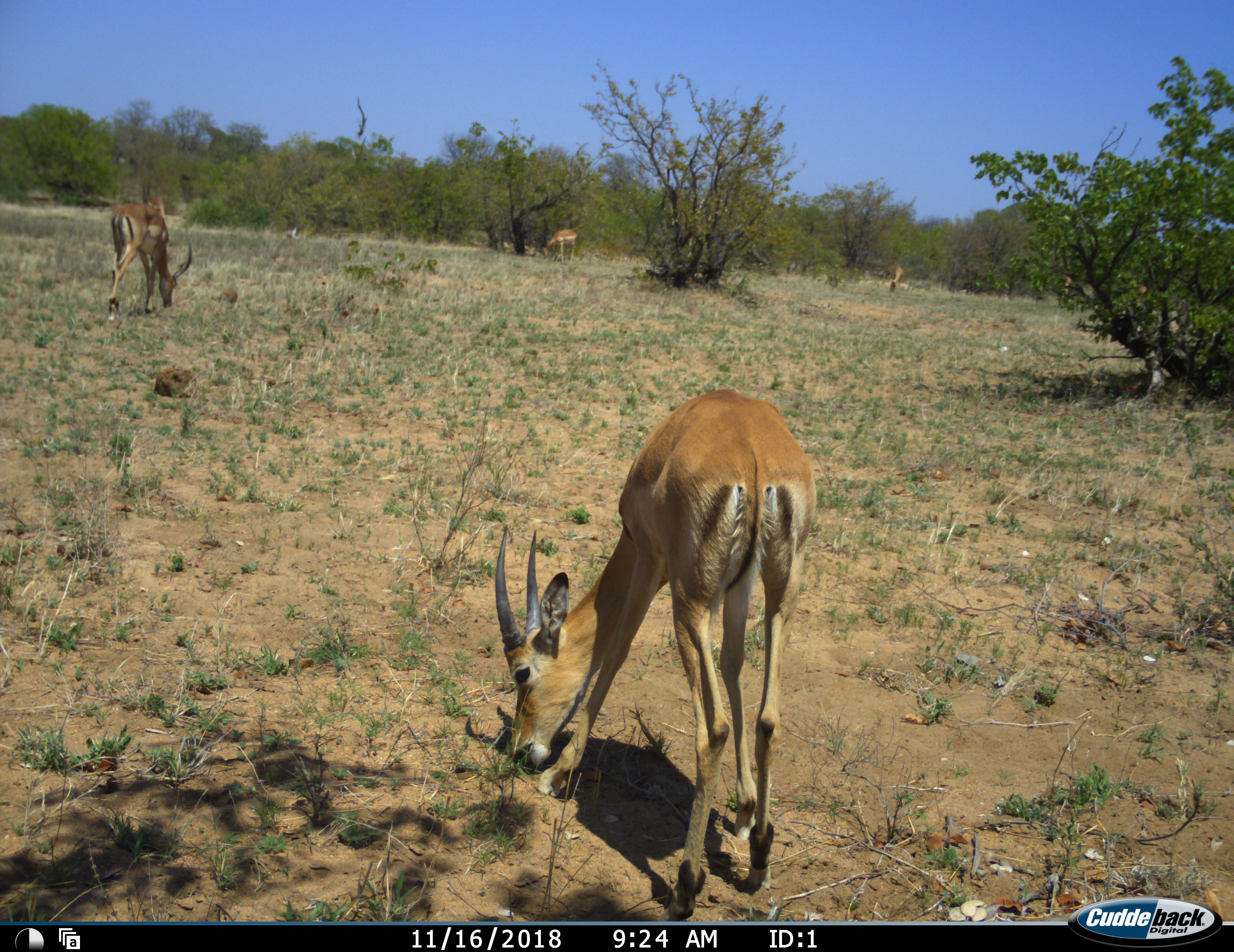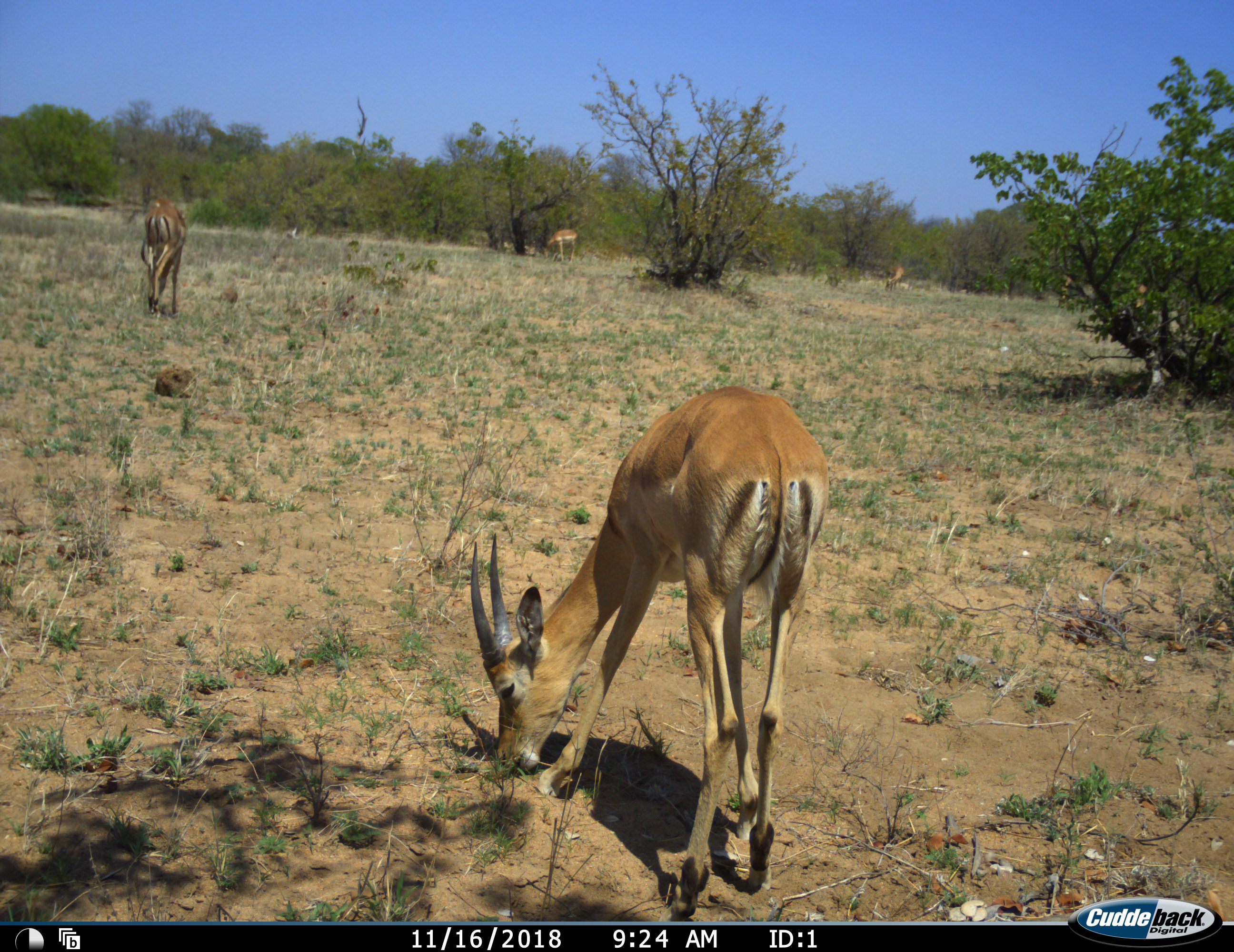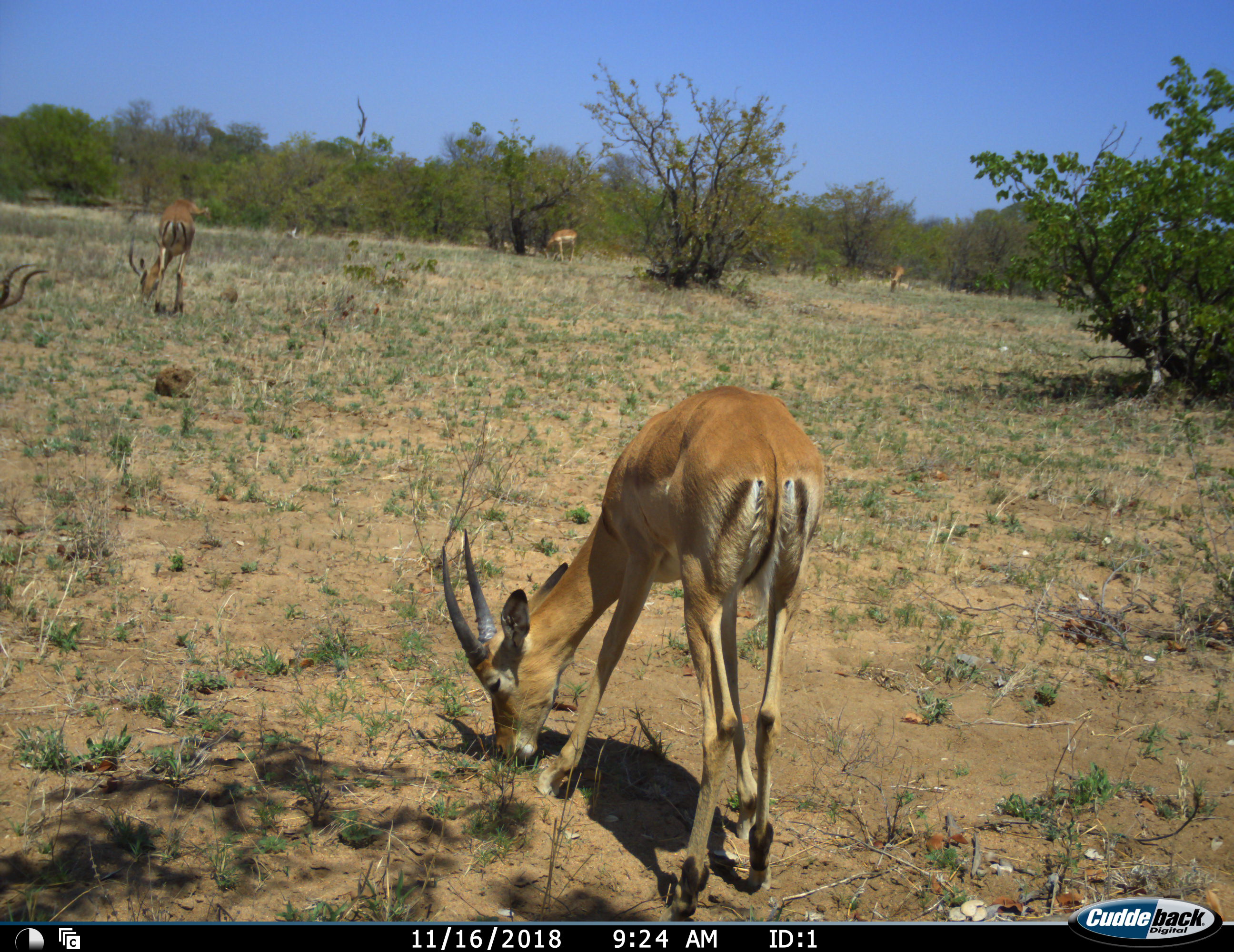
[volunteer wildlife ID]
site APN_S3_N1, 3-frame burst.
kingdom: Animalia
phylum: Chordata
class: Mammalia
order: Artiodactyla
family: Bovidae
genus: Aepyceros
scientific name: Aepyceros melampus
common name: impala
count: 5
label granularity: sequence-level